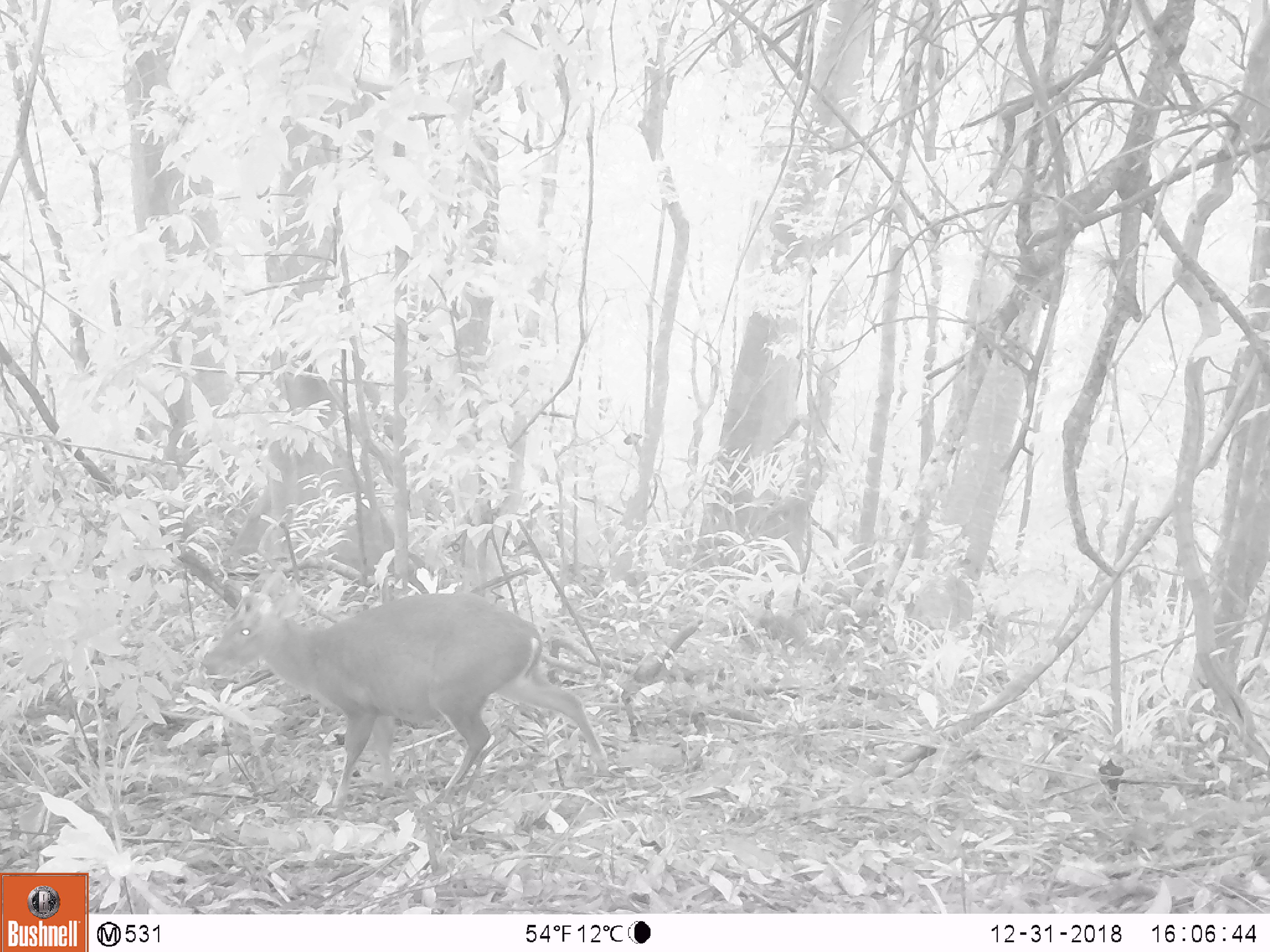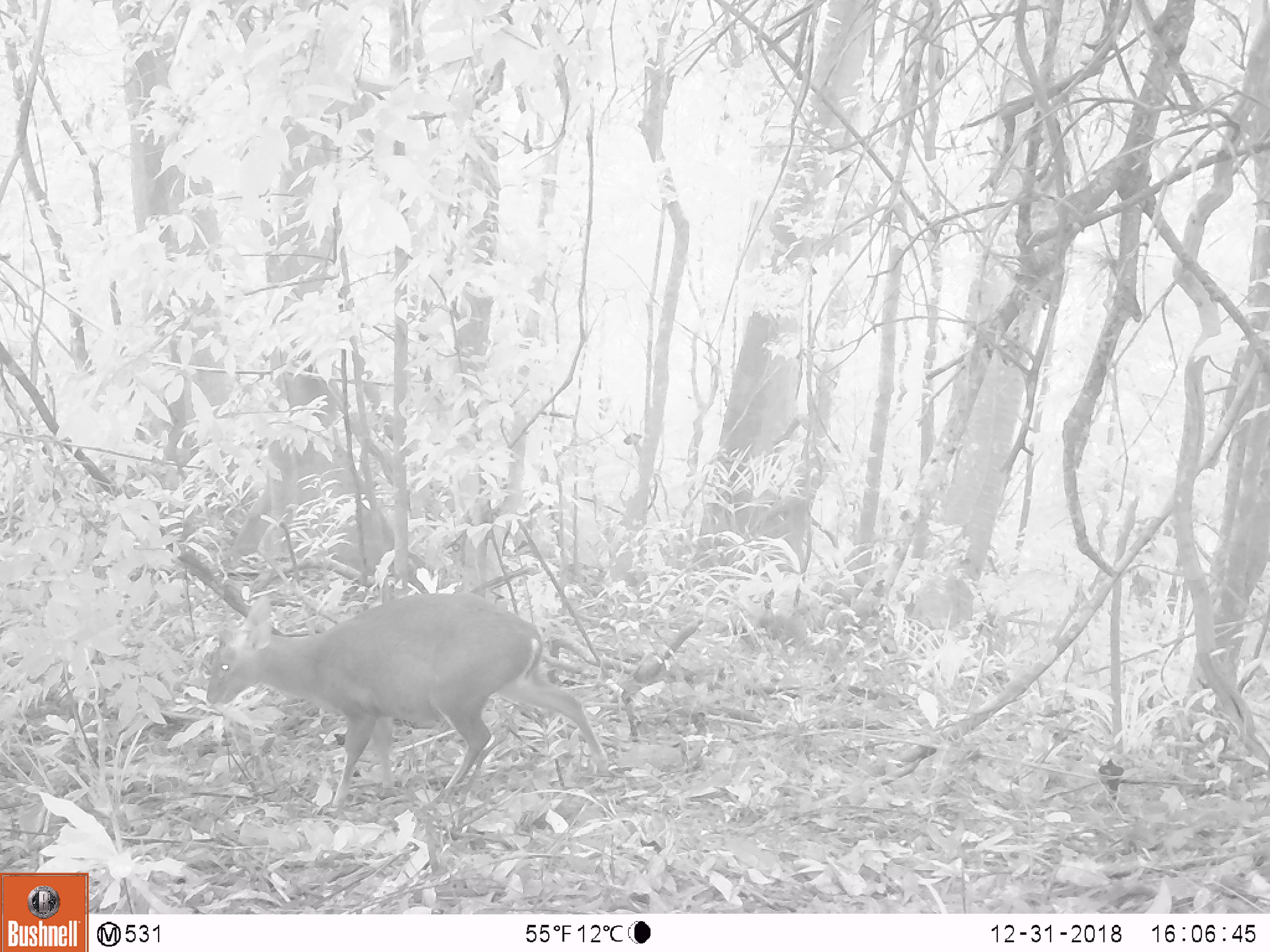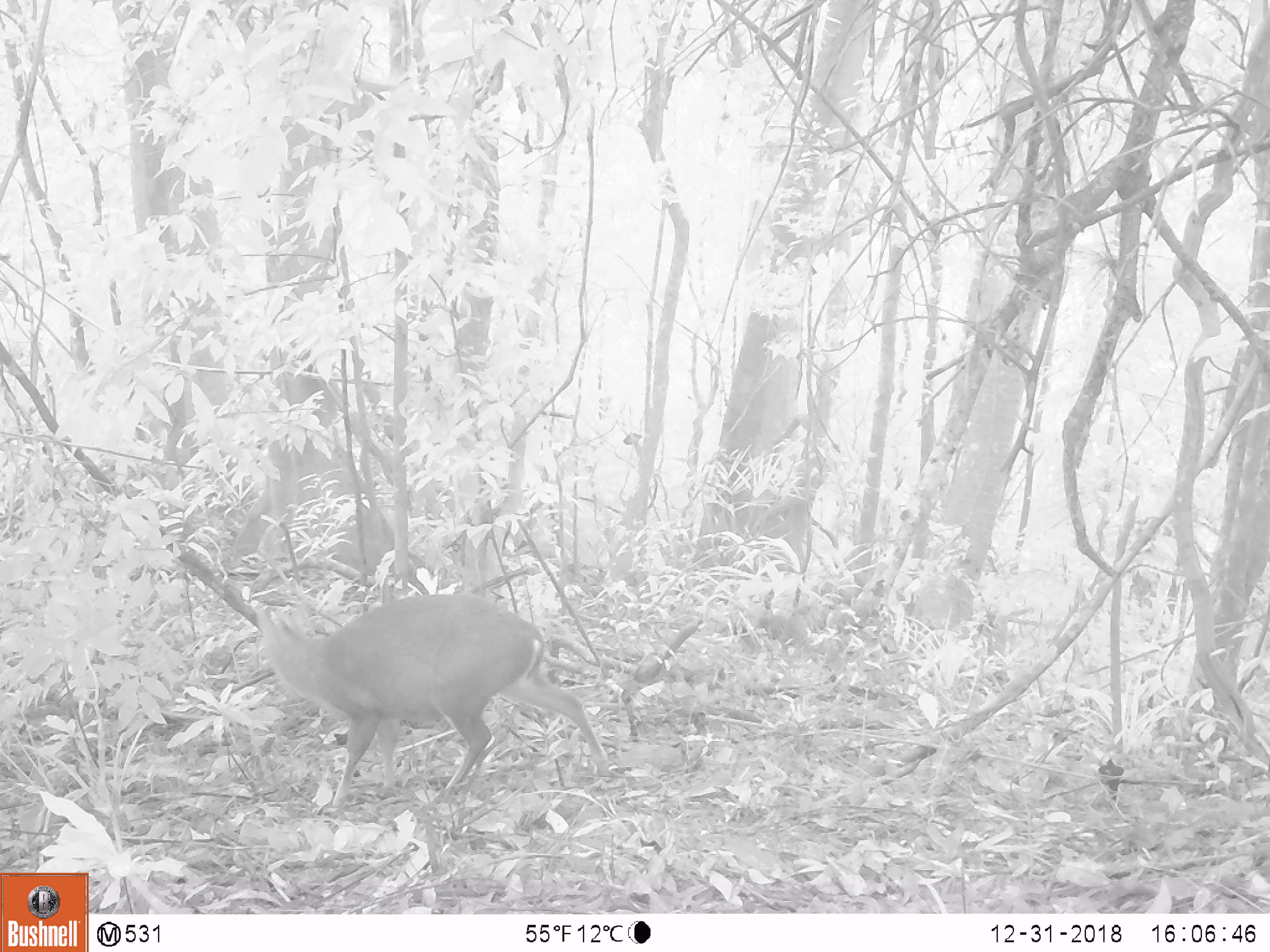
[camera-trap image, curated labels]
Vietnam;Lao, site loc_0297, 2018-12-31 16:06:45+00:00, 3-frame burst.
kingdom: Animalia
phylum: Chordata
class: Mammalia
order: Artiodactyla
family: Cervidae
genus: Muntiacus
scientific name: Muntiacus rooseveltorum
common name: roosevelt's muntjac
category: roosevelts muntjac group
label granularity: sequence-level